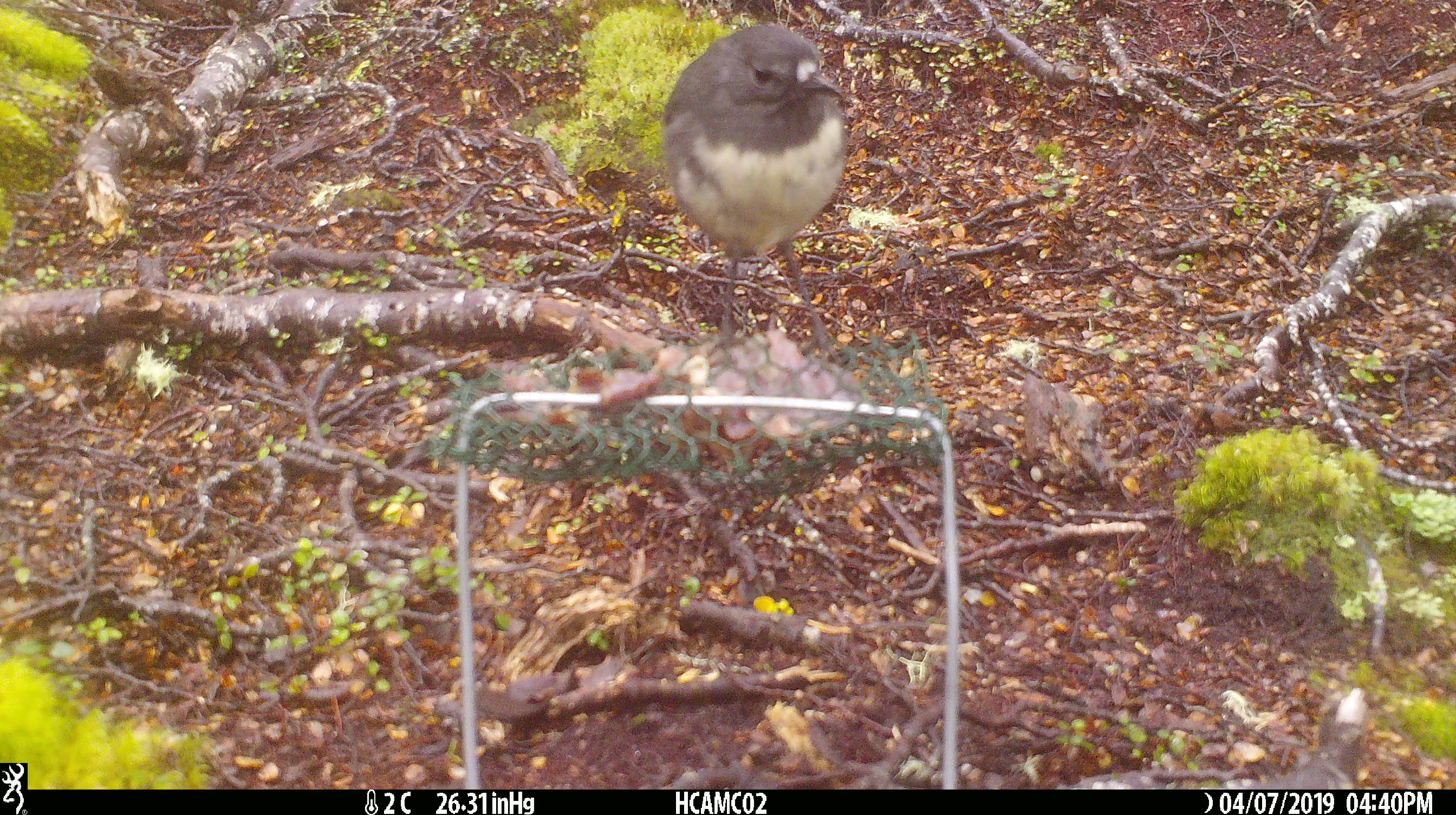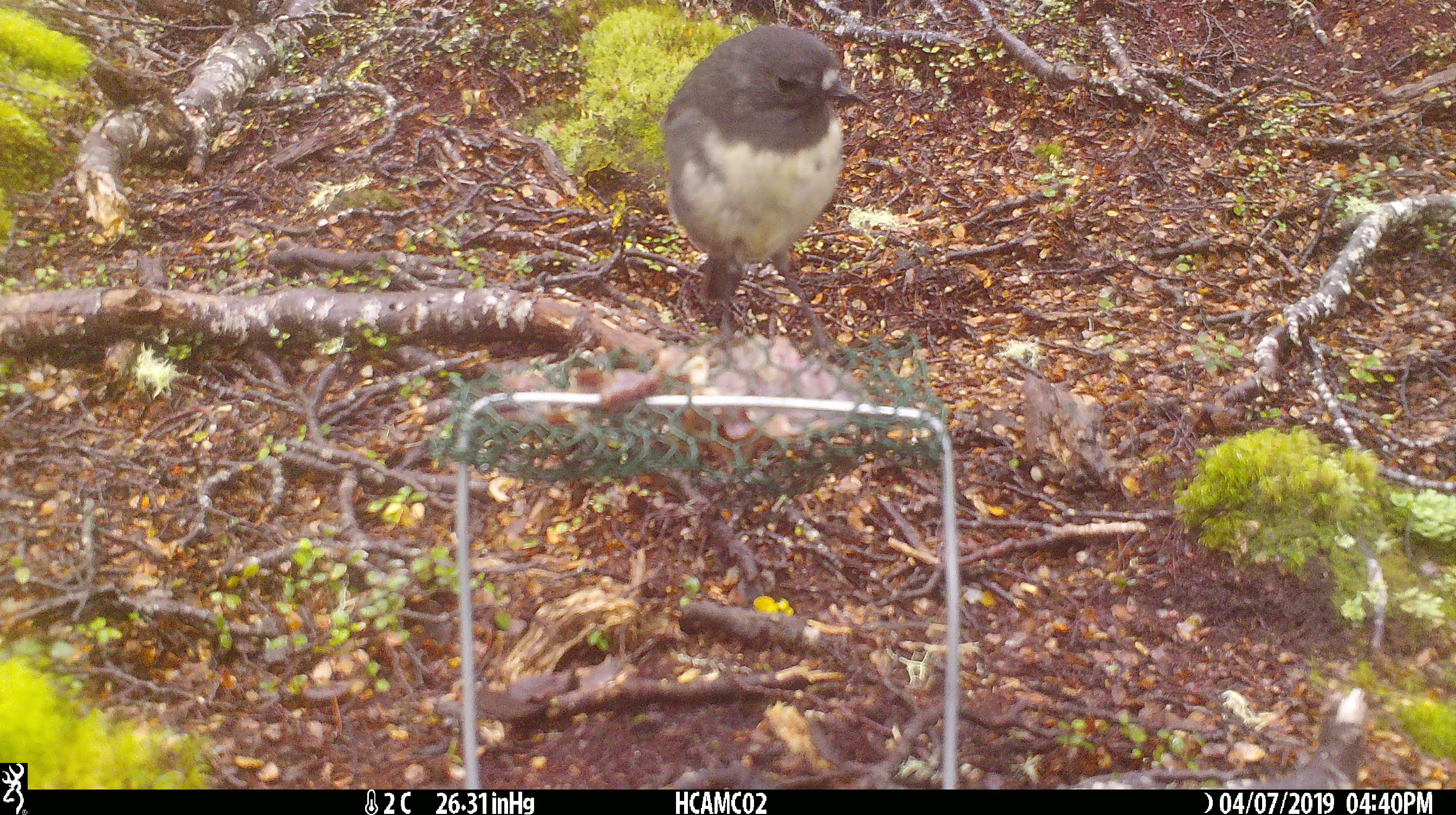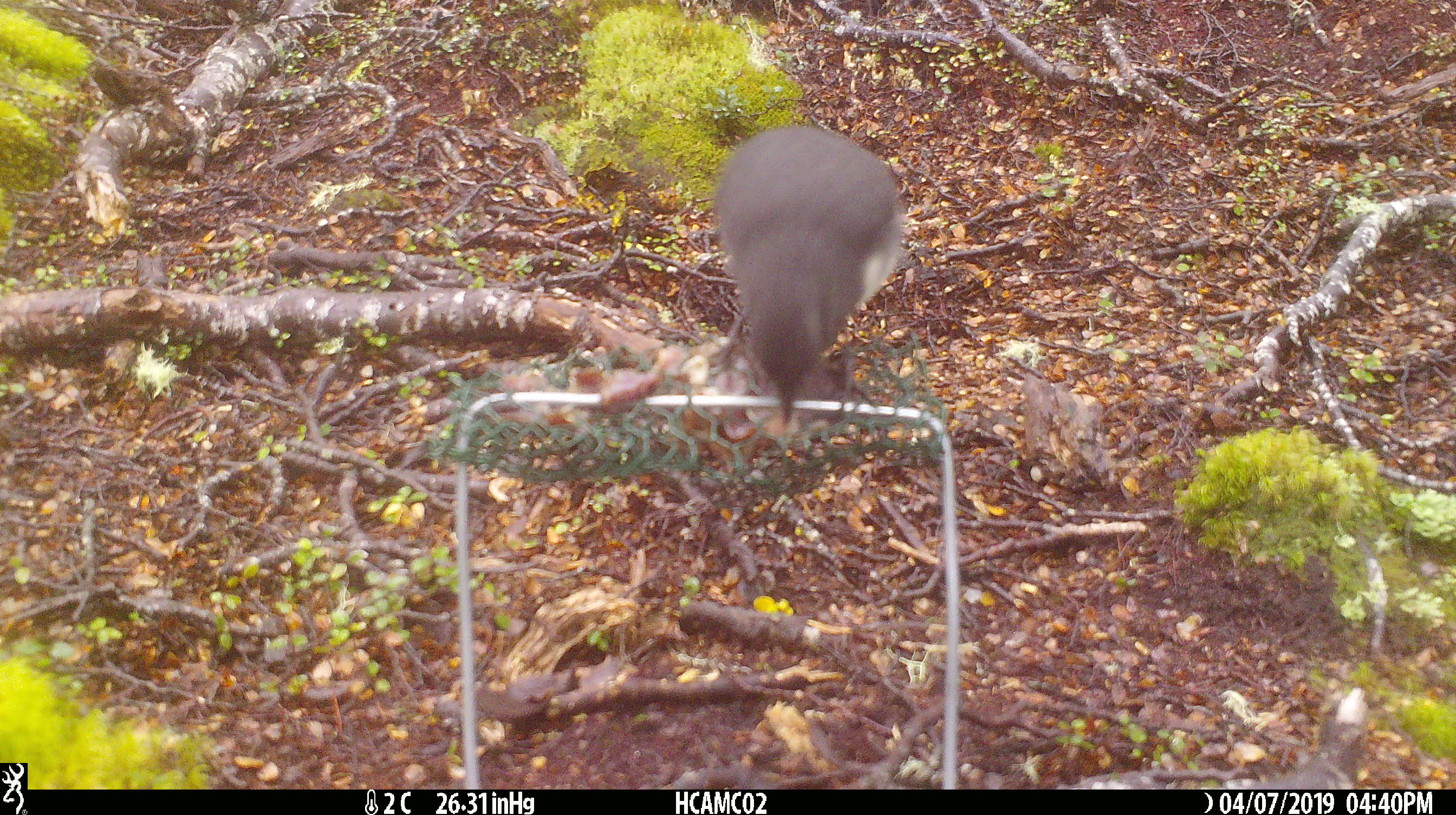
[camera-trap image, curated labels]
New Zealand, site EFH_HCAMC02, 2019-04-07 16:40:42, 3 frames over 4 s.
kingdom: Animalia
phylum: Chordata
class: Aves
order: Passeriformes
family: Petroicidae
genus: Petroica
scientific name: Petroica australis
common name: new zealand robin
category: robin